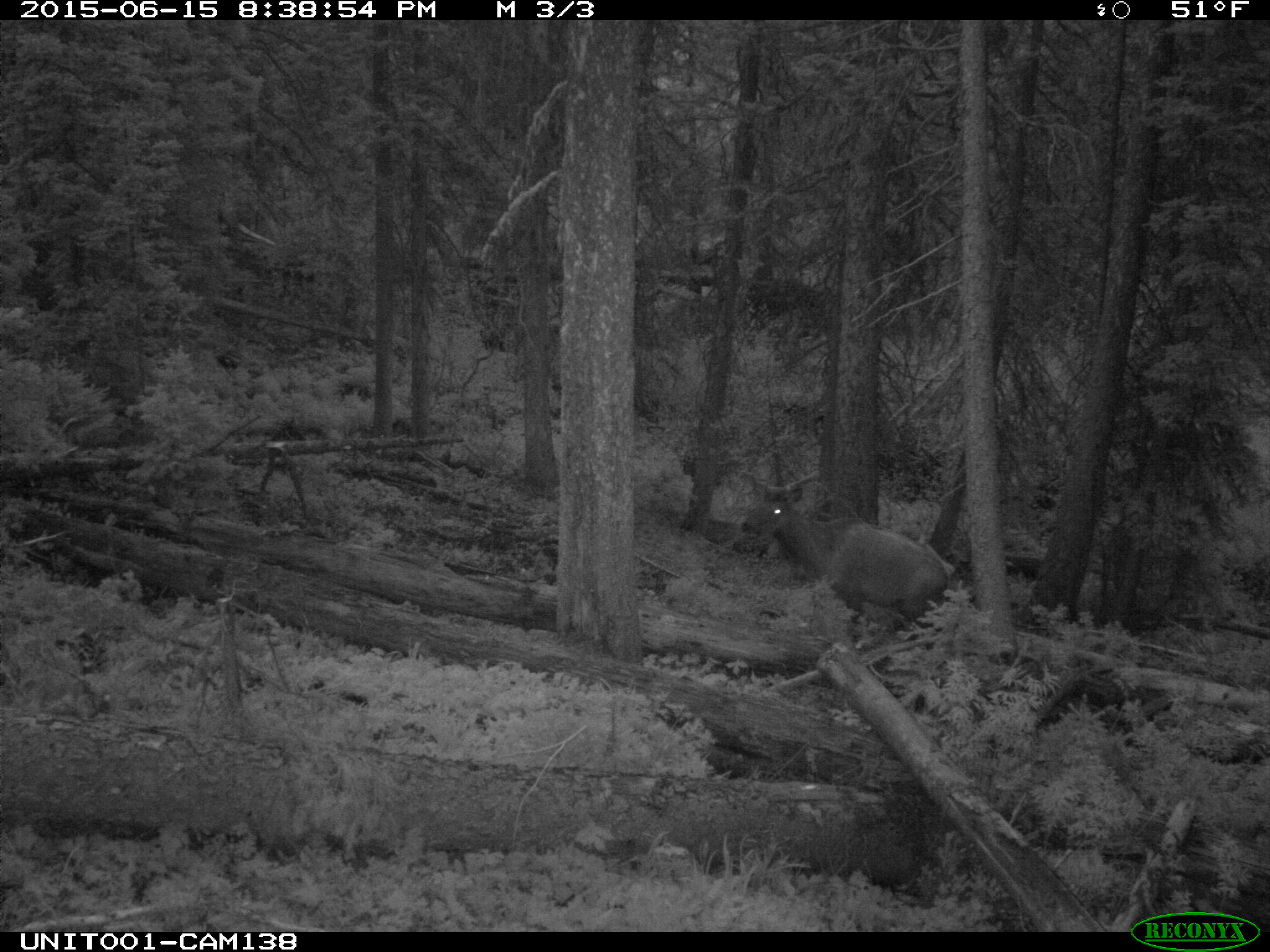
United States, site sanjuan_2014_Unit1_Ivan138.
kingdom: Animalia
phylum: Chordata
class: Mammalia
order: Artiodactyla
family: Cervidae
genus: Cervus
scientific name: Cervus elaphus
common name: red deer